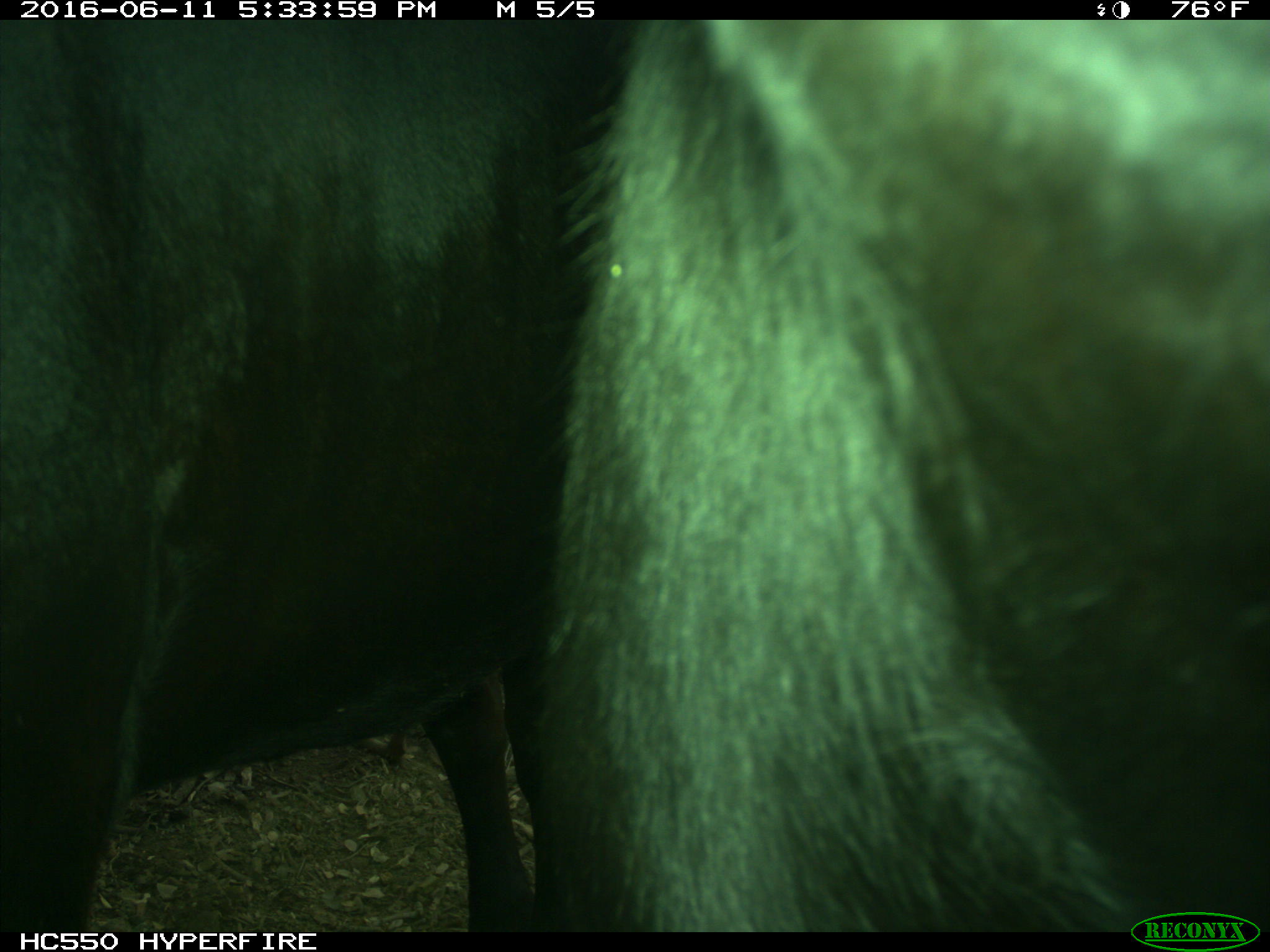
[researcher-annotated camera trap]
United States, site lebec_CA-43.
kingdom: Animalia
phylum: Chordata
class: Mammalia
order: Artiodactyla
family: Bovidae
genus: Bos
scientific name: Bos taurus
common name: domestic cow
Bos taurus (domestic cow).